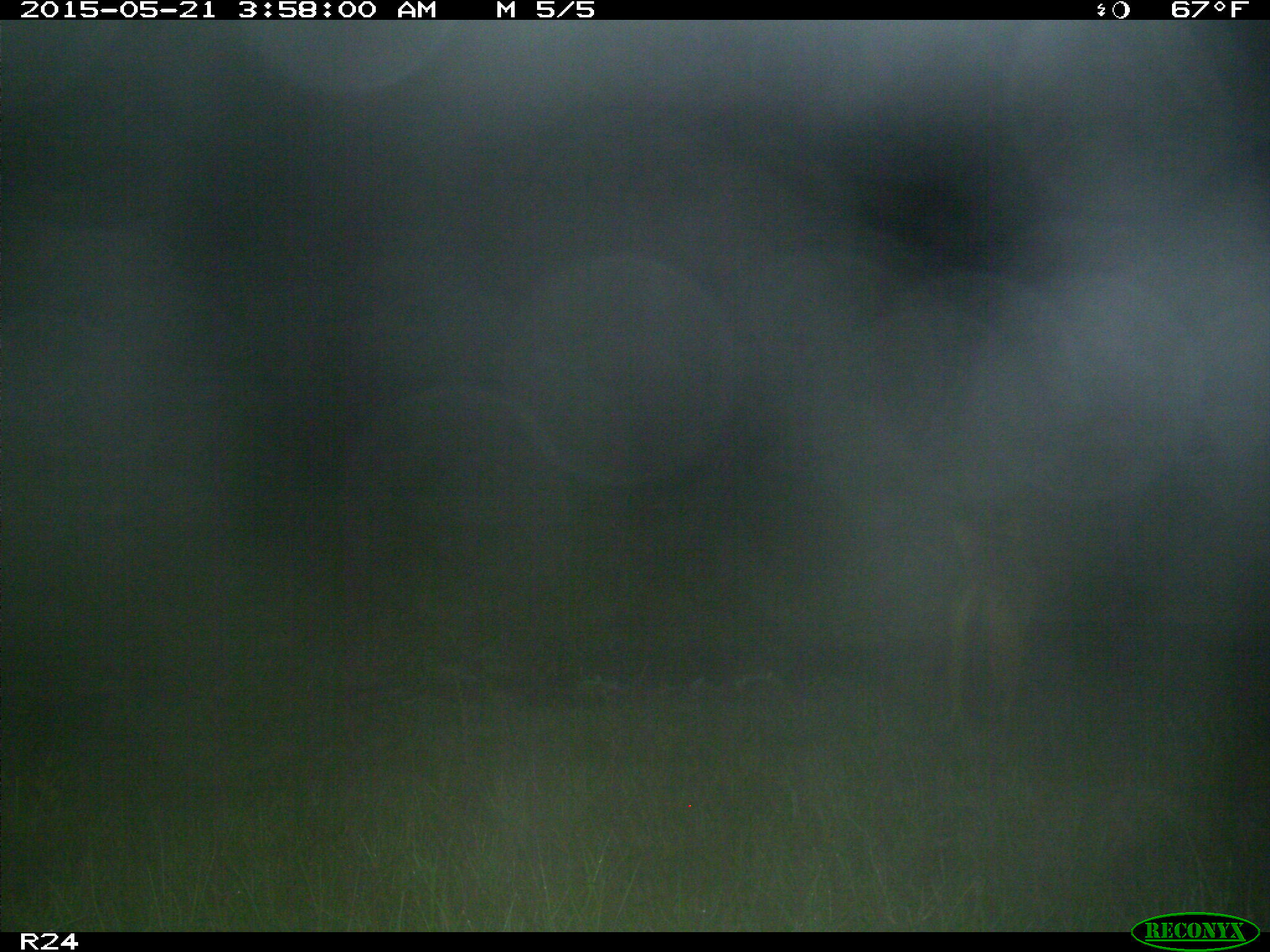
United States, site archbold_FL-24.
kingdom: Animalia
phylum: Chordata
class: Mammalia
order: Artiodactyla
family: Bovidae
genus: Bos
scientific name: Bos taurus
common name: domestic cow